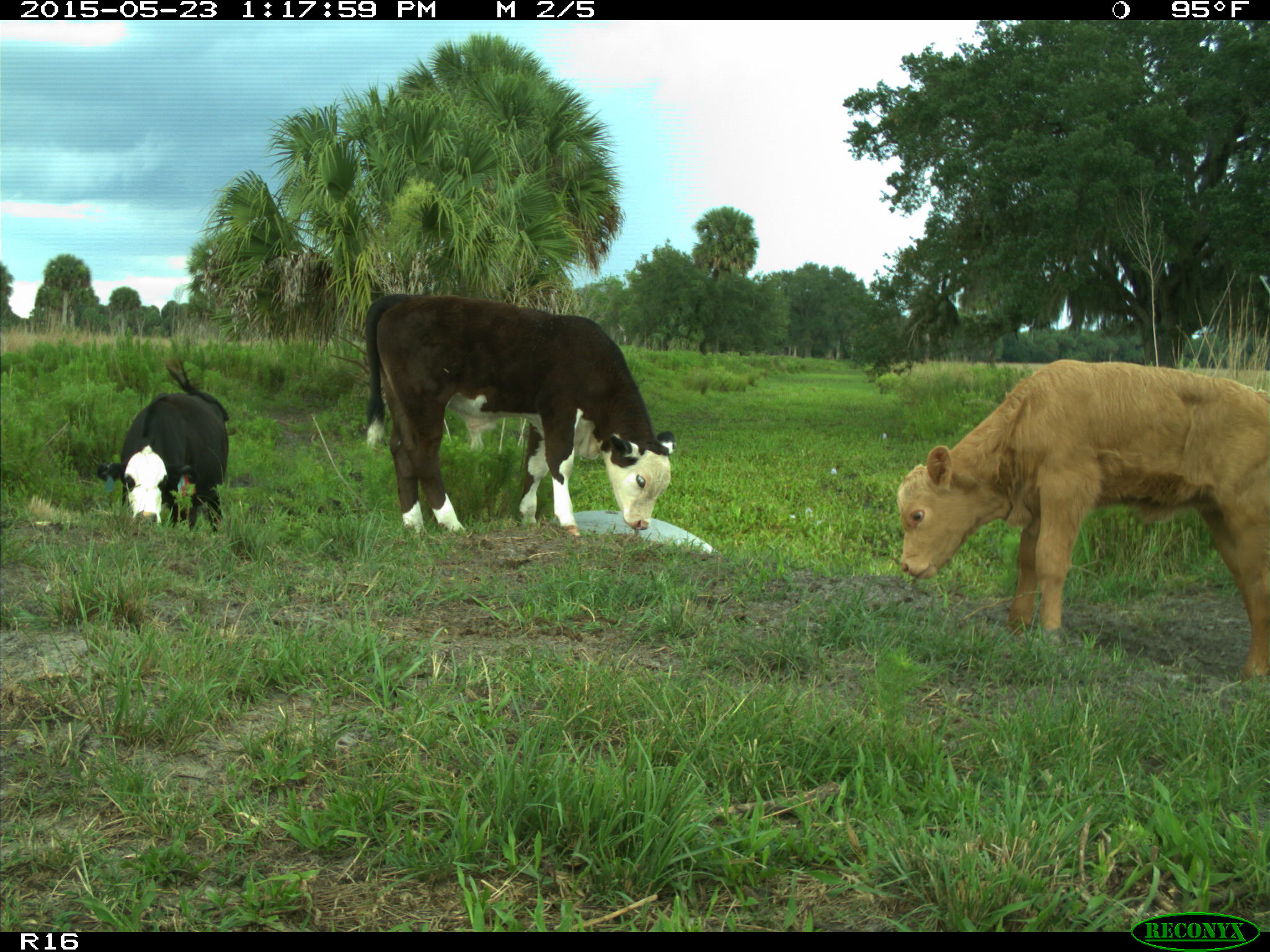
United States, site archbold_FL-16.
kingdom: Animalia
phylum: Chordata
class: Mammalia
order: Artiodactyla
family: Bovidae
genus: Bos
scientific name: Bos taurus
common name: domestic cow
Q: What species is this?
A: Bos taurus (domestic cow).